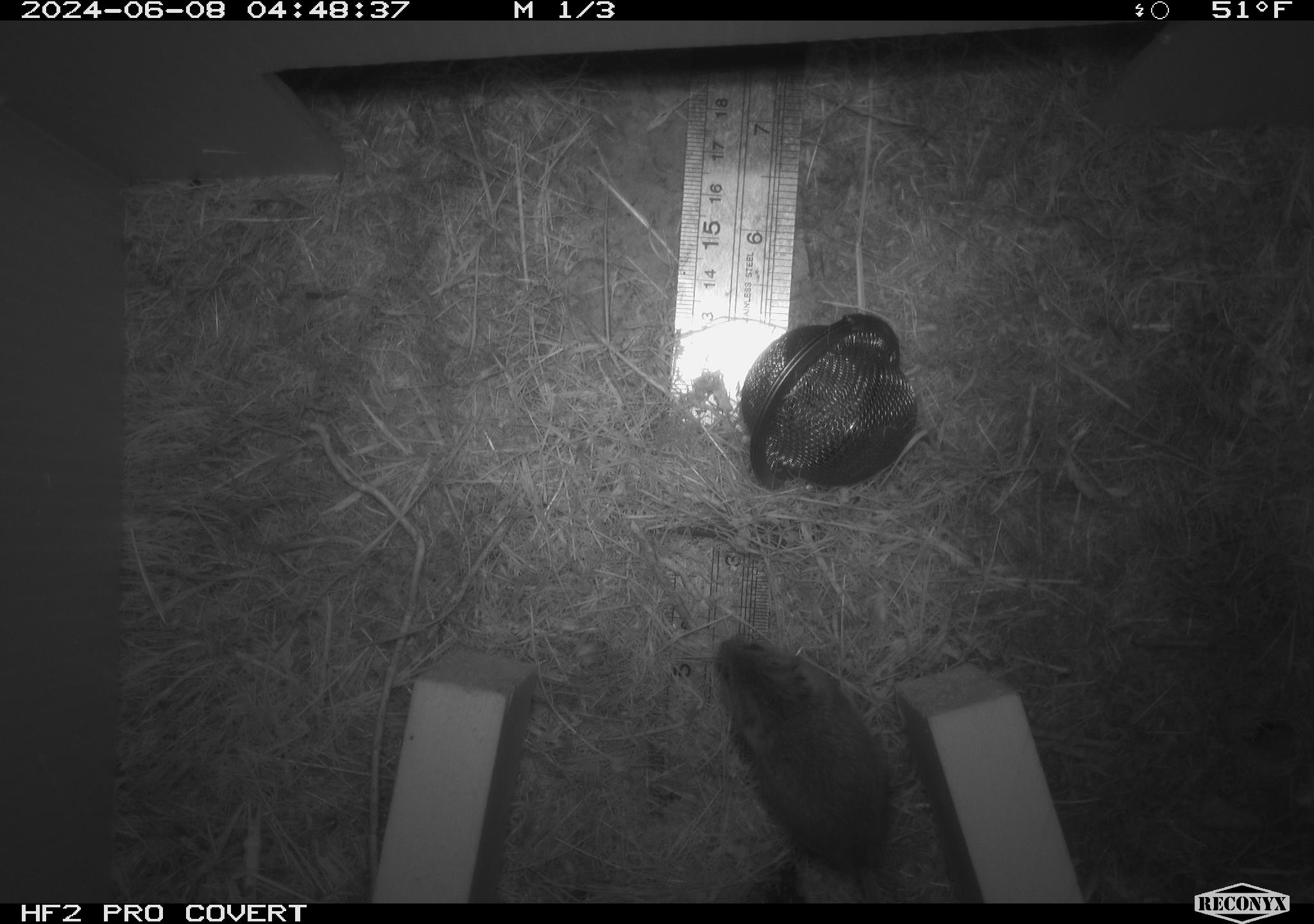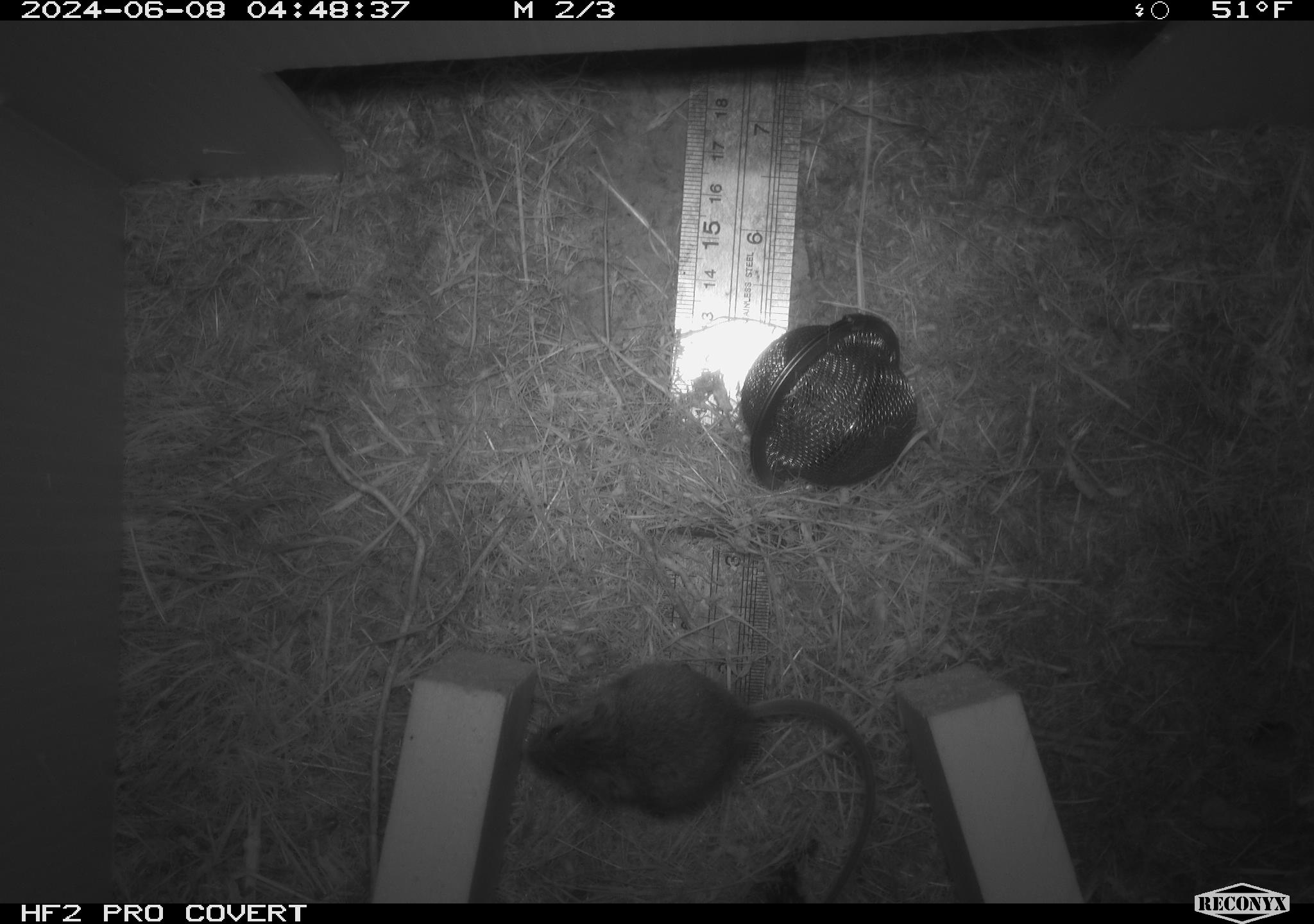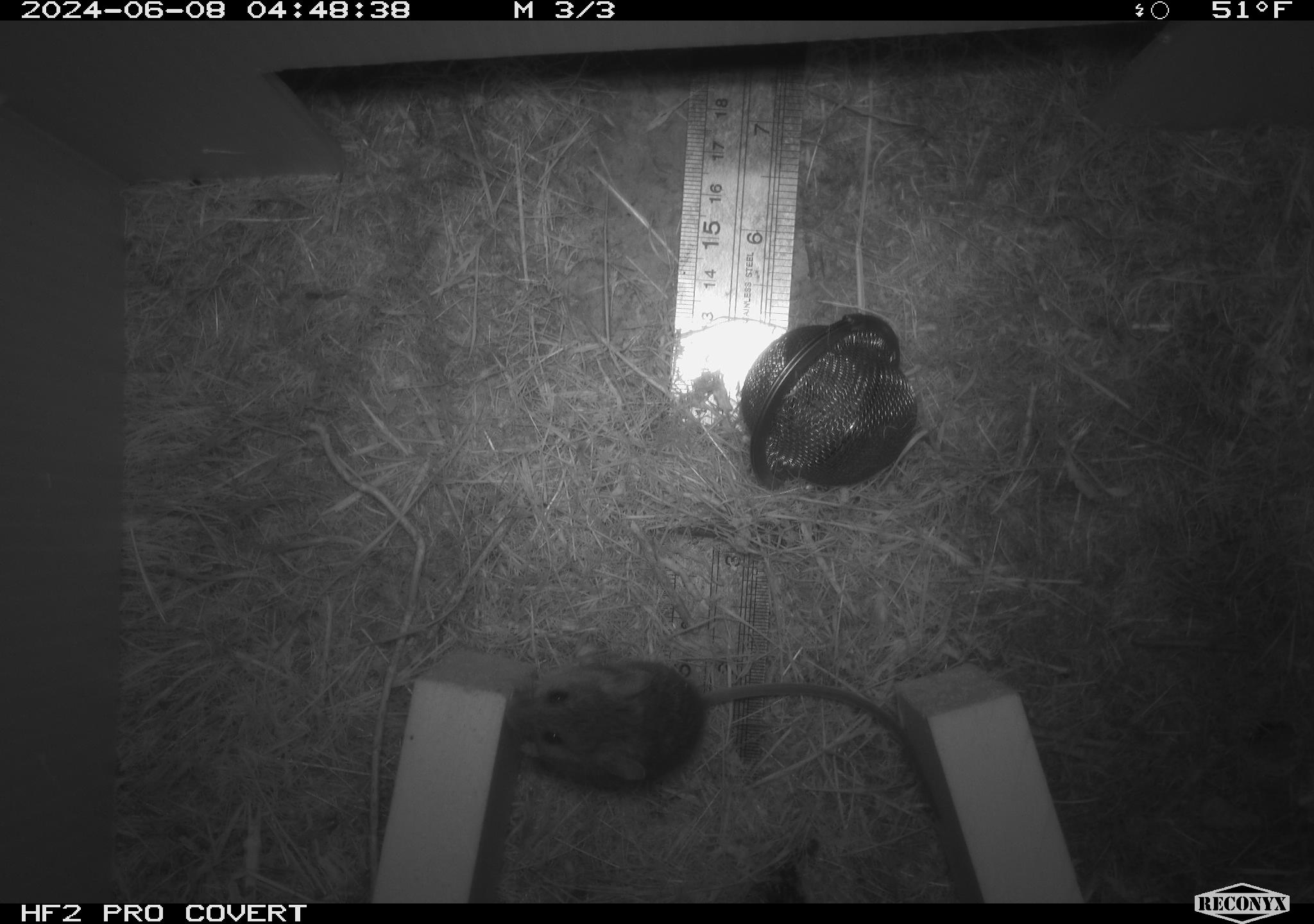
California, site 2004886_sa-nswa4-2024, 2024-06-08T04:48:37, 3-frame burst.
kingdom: Animalia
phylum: Chordata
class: Mammalia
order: Rodentia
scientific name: Rodentia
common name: rodent